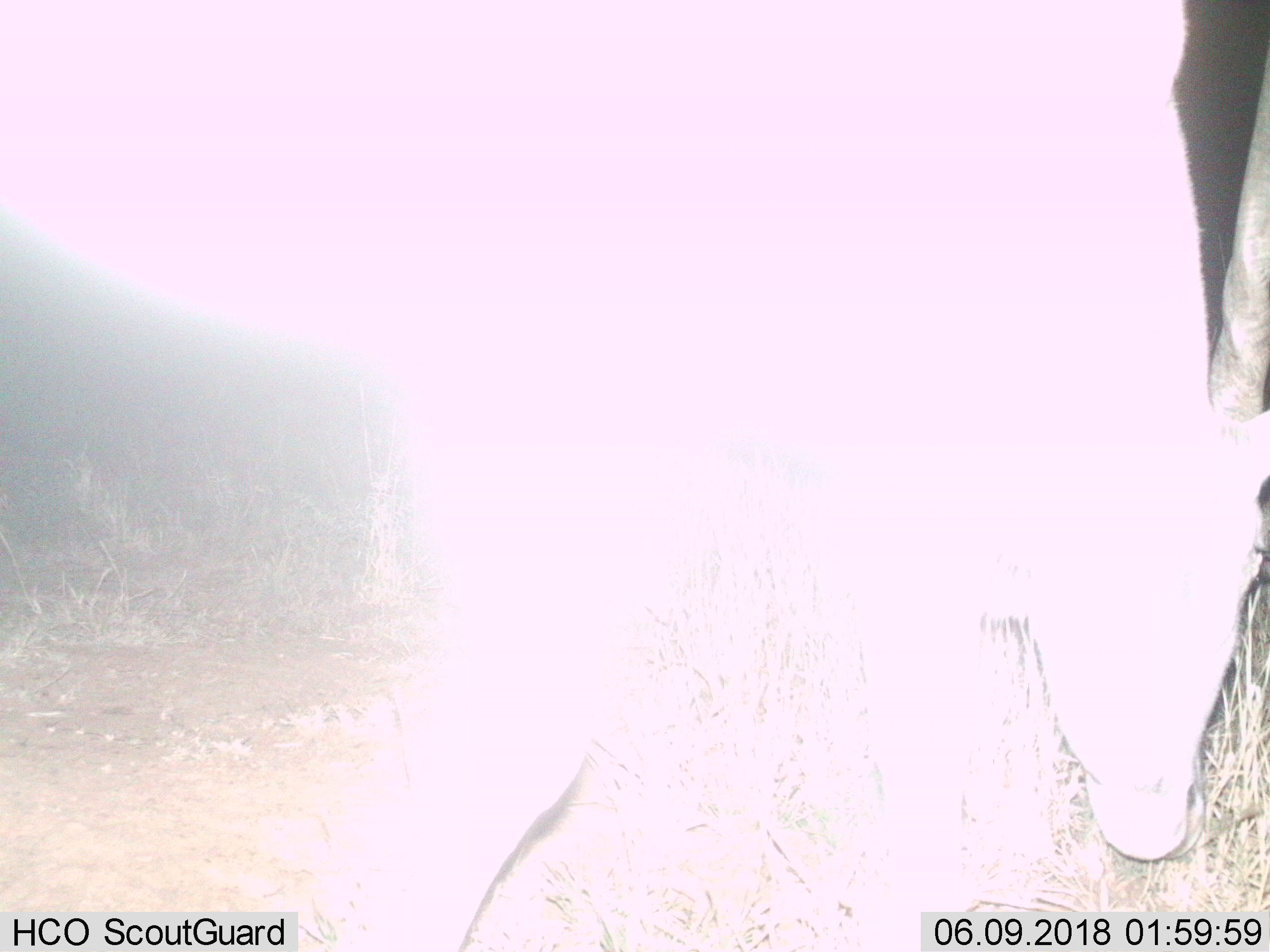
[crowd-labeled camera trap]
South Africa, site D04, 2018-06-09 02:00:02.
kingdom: Animalia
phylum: Chordata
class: Mammalia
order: Artiodactyla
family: Bovidae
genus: Tragelaphus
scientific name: Tragelaphus oryx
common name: eland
Eland (Tragelaphus oryx), count 1. Behavior (volunteer vote fractions): standing 17%, resting 0%, moving 17%, interacting 0%. Young present (vote fraction): 0%. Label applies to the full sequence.